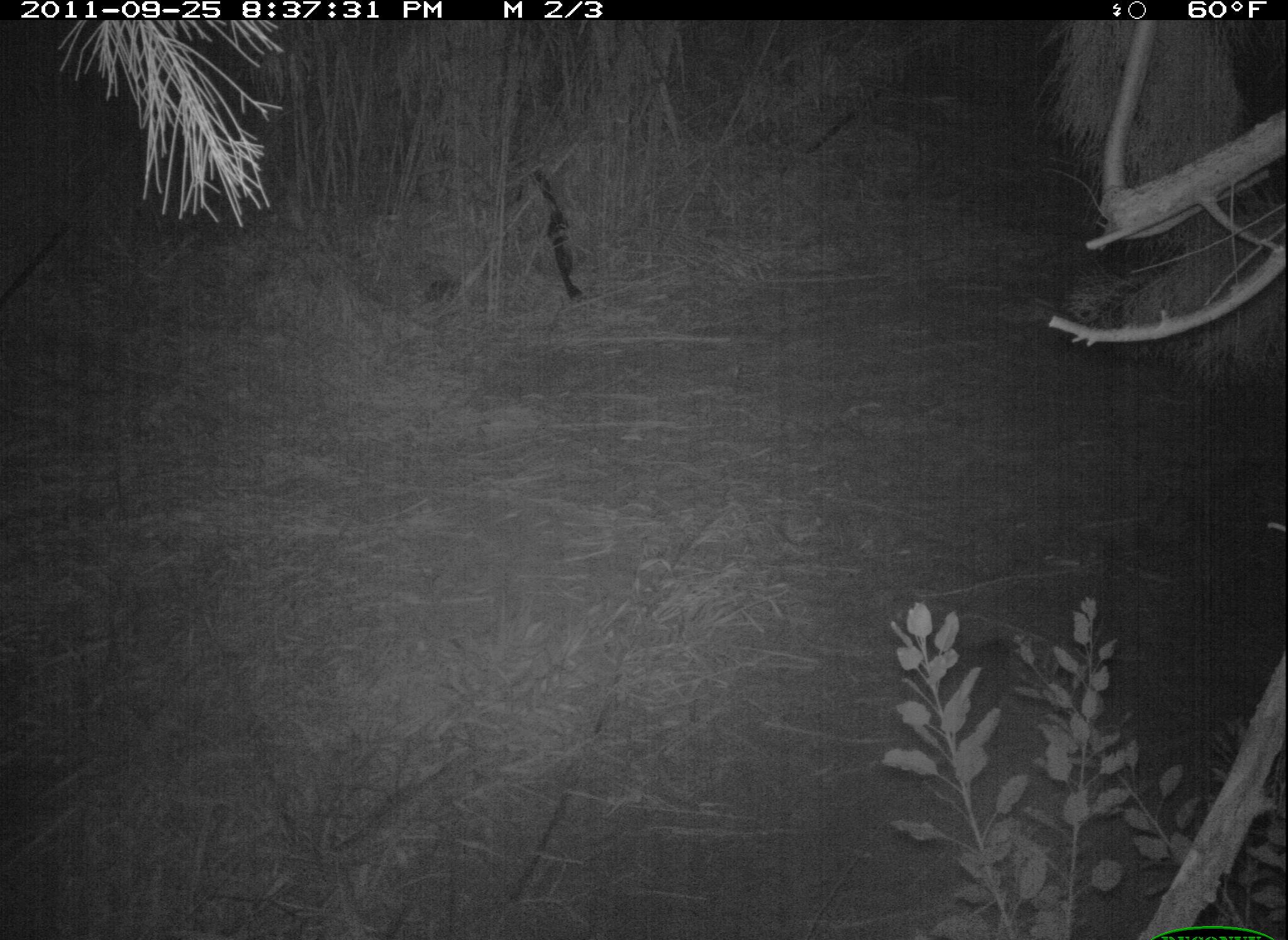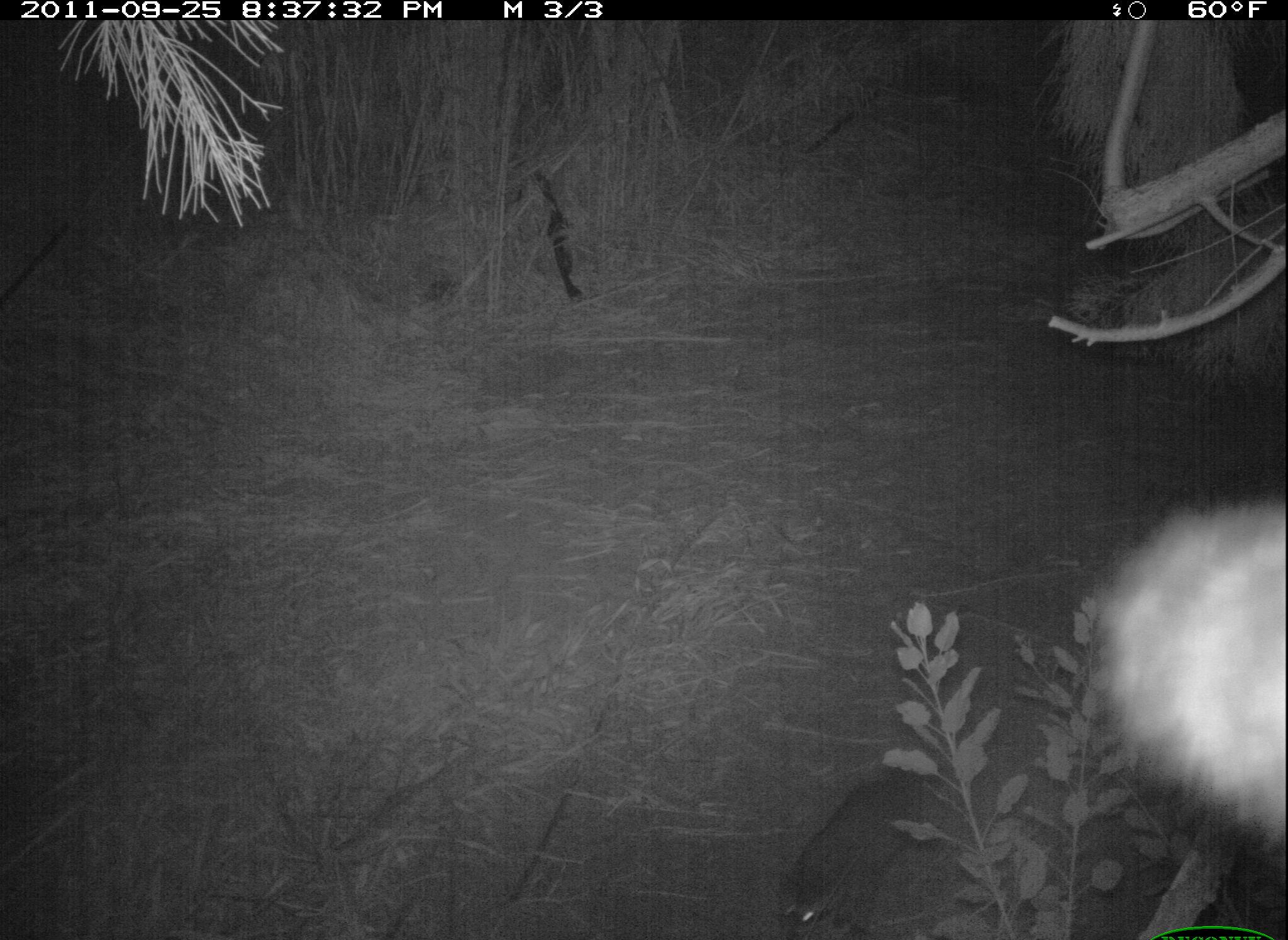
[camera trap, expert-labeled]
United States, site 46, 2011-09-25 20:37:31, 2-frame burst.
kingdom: Animalia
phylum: Chordata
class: Mammalia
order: Carnivora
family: Procyonidae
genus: Procyon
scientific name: Procyon lotor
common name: raccoon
Raccoon (Procyon lotor).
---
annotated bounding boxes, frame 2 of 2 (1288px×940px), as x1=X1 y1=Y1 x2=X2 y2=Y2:
raccoon: x1=758 y1=736 x2=963 y2=940